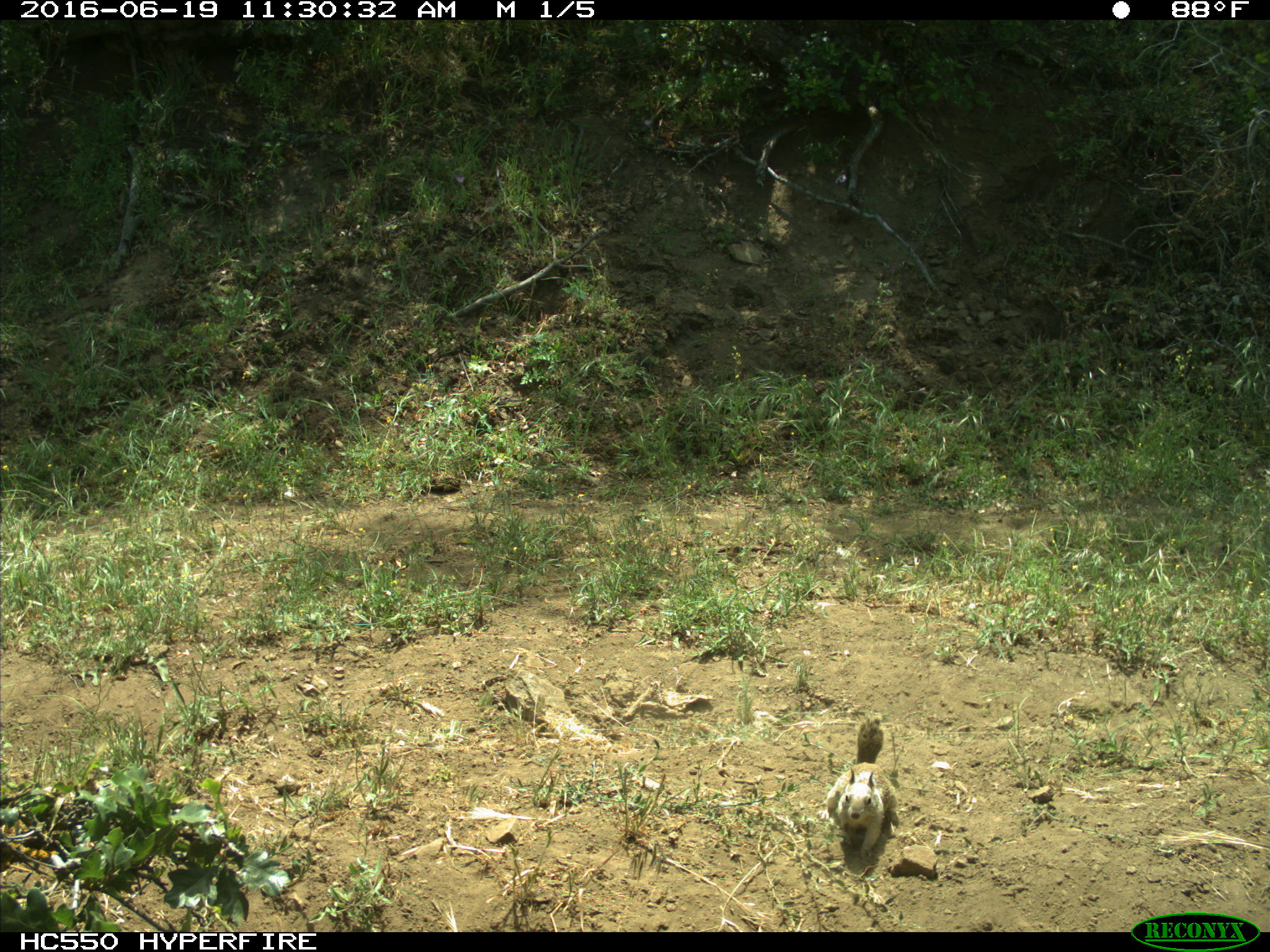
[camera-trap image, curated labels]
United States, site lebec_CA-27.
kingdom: Animalia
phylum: Chordata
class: Mammalia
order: Rodentia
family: Sciuridae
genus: Otospermophilus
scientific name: Otospermophilus beecheyi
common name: california ground squirrel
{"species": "Otospermophilus beecheyi (california ground squirrel)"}